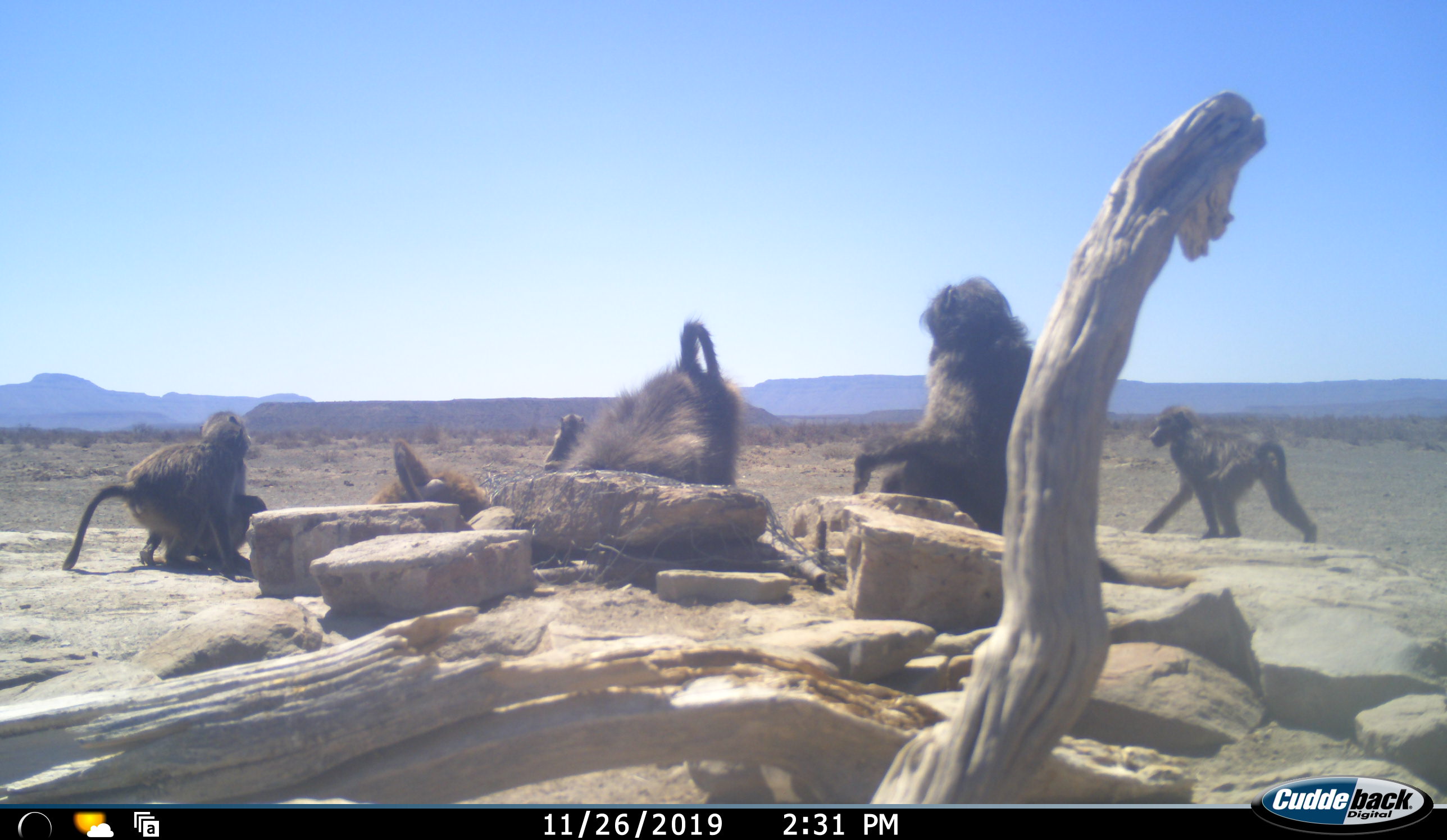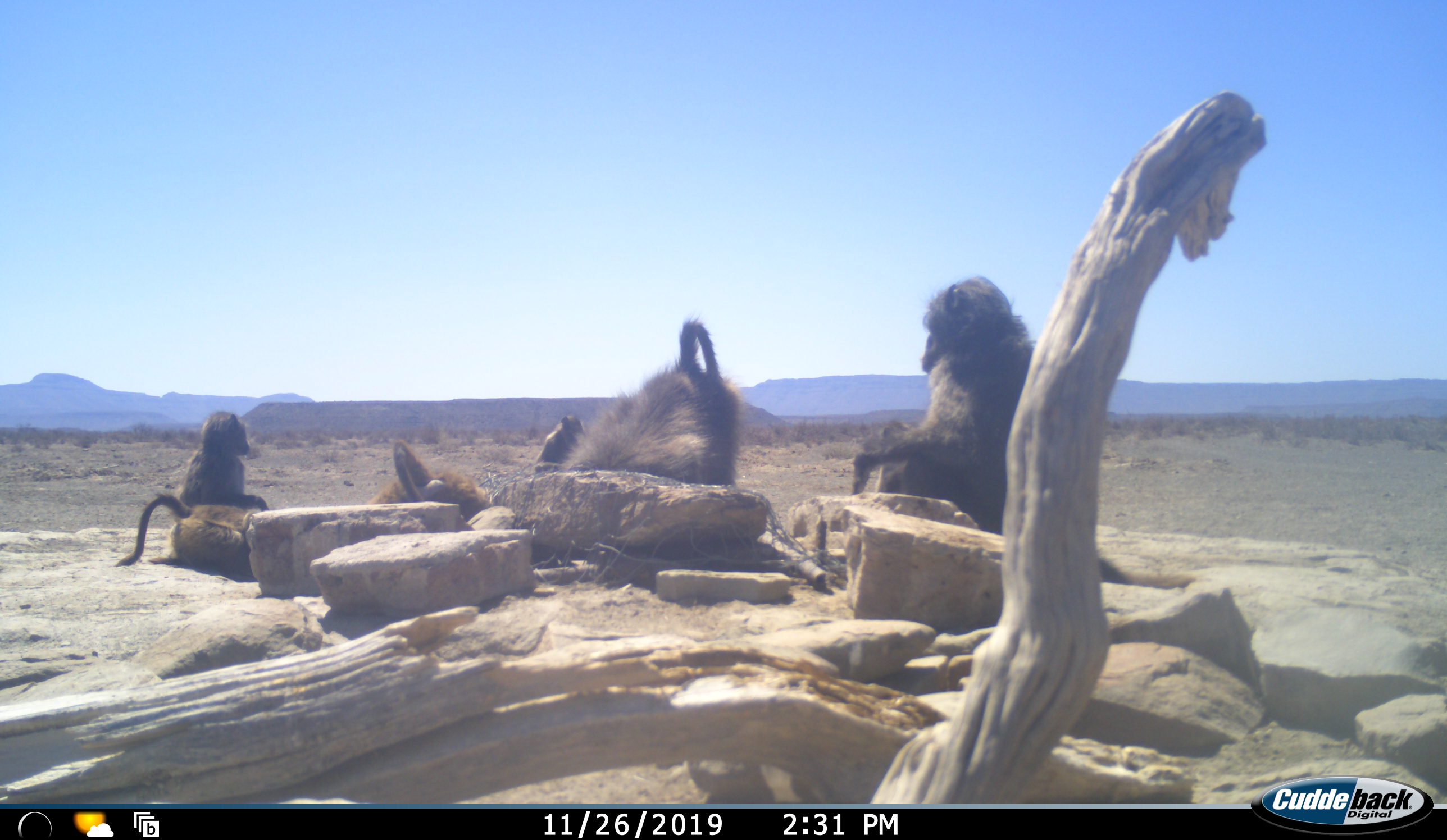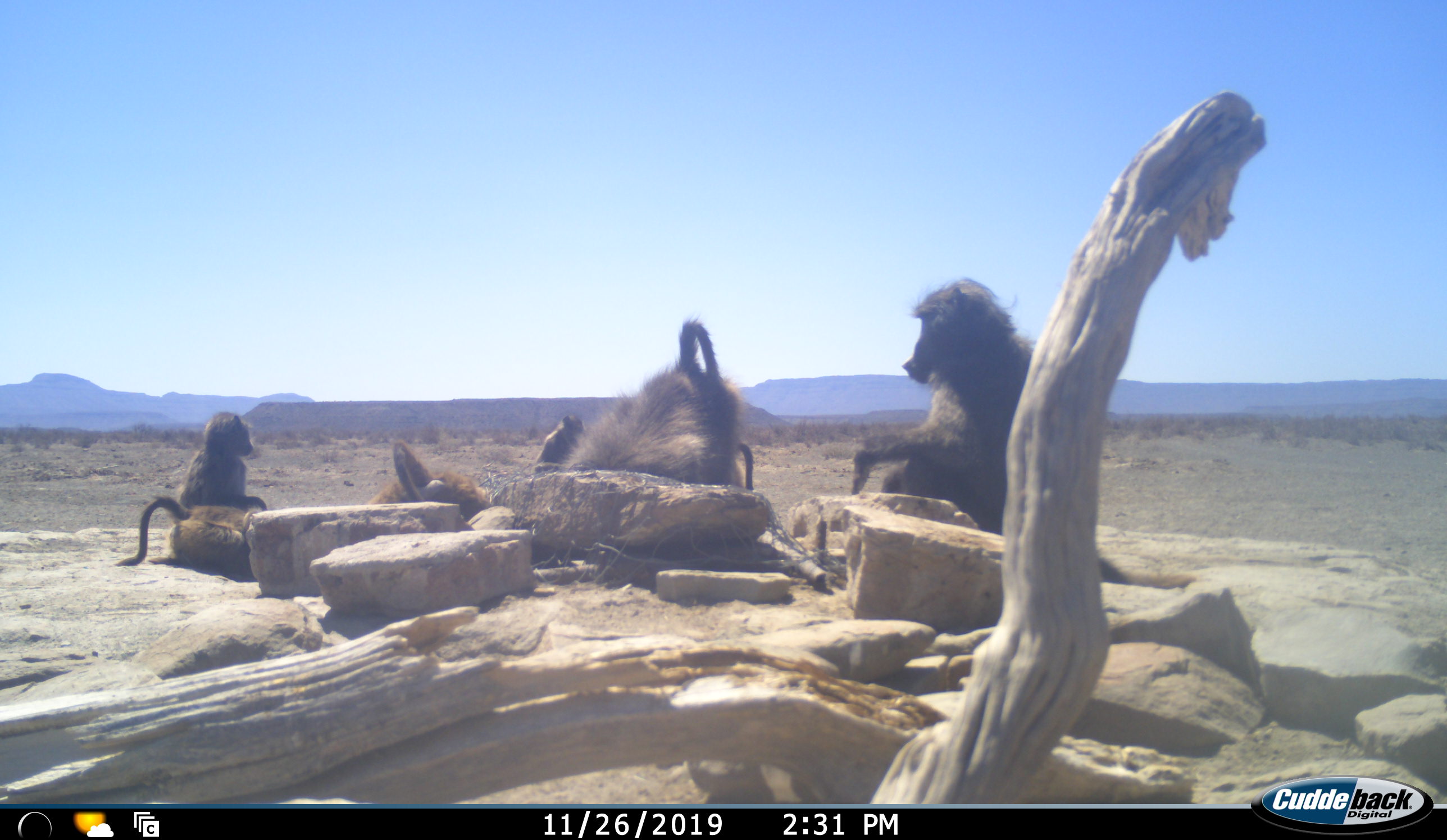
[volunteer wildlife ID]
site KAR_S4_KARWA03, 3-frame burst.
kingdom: Animalia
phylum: Chordata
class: Mammalia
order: Primates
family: Cercopithecidae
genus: Papio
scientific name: Papio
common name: baboon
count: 7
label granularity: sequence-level